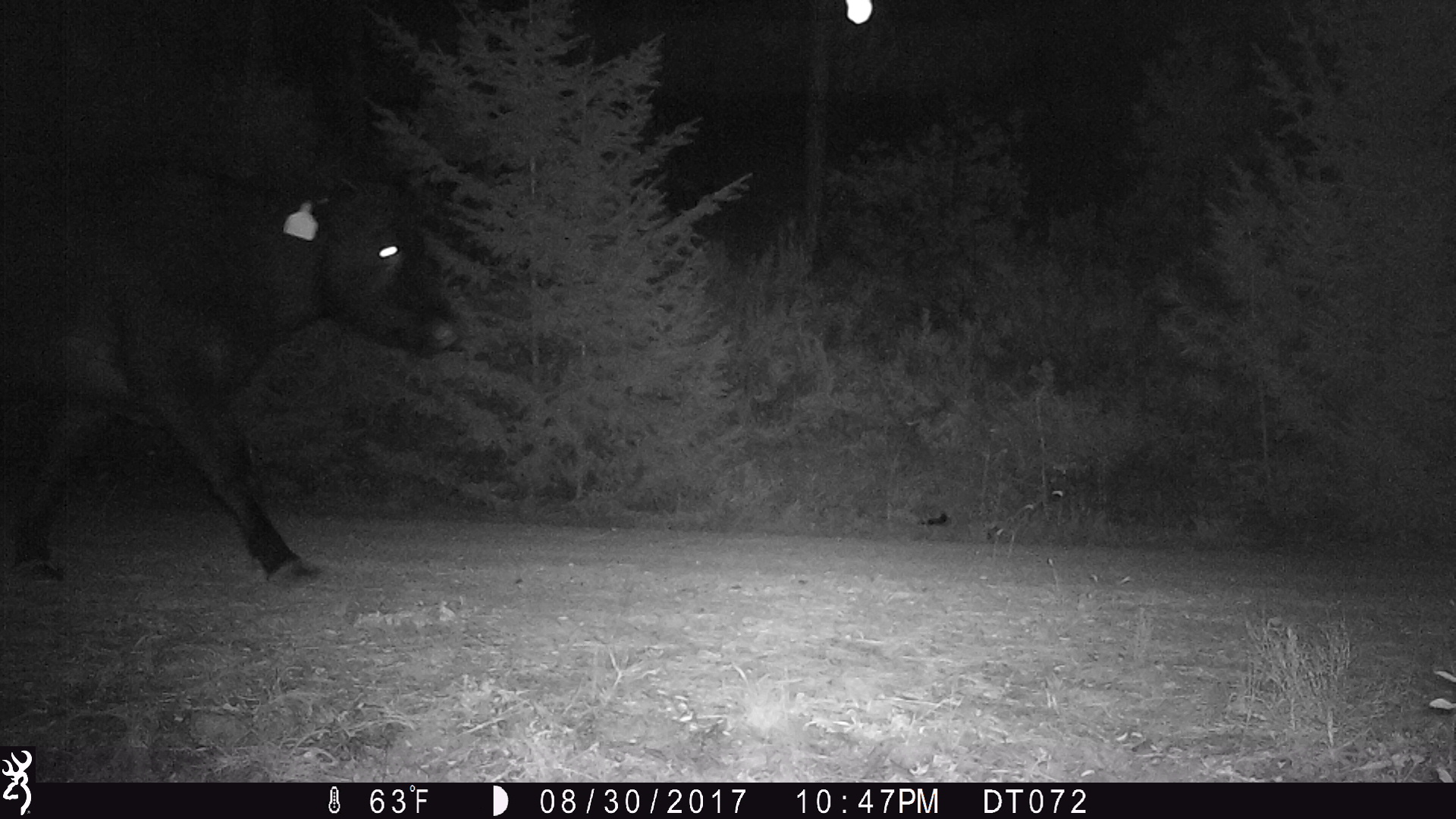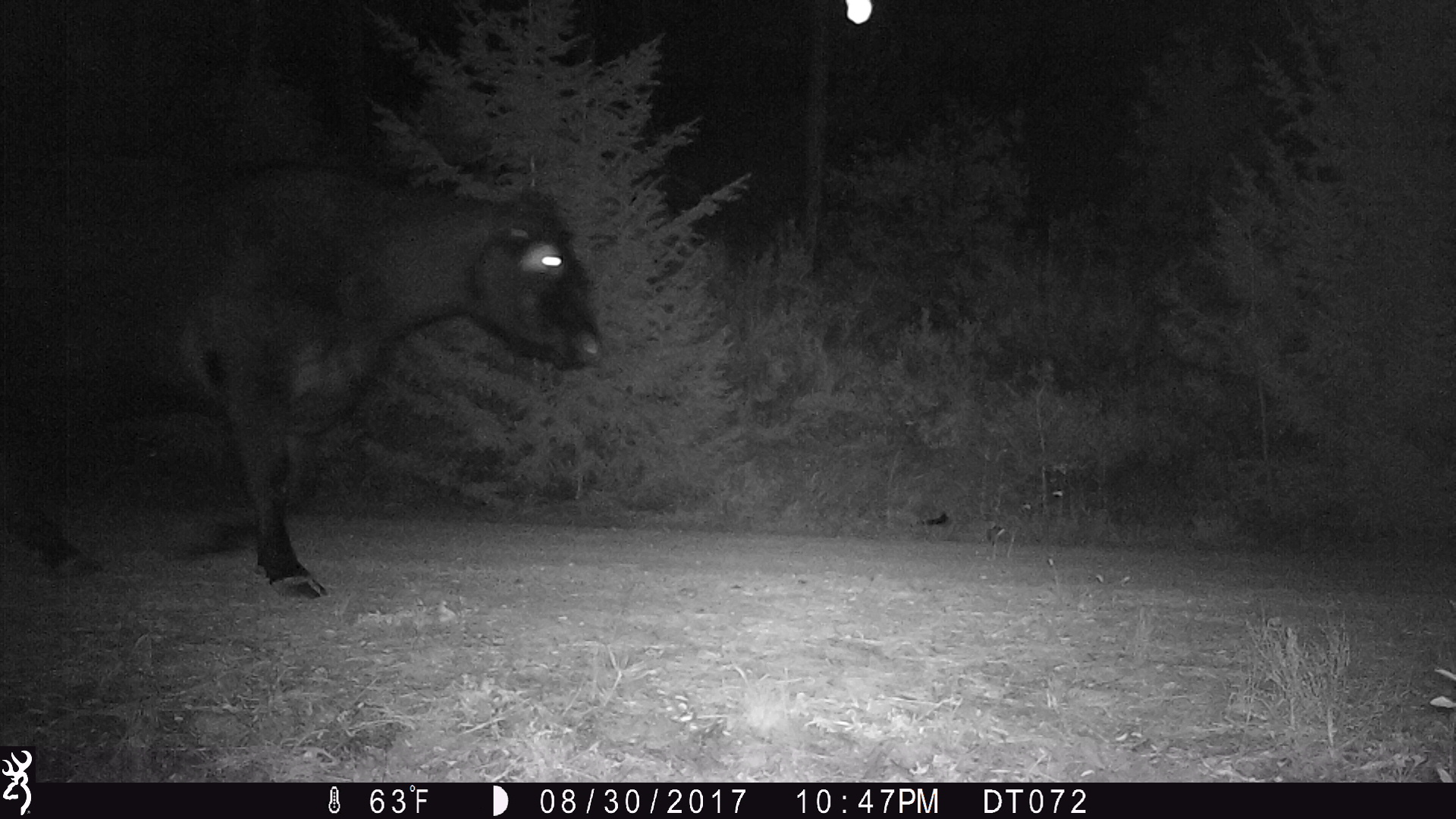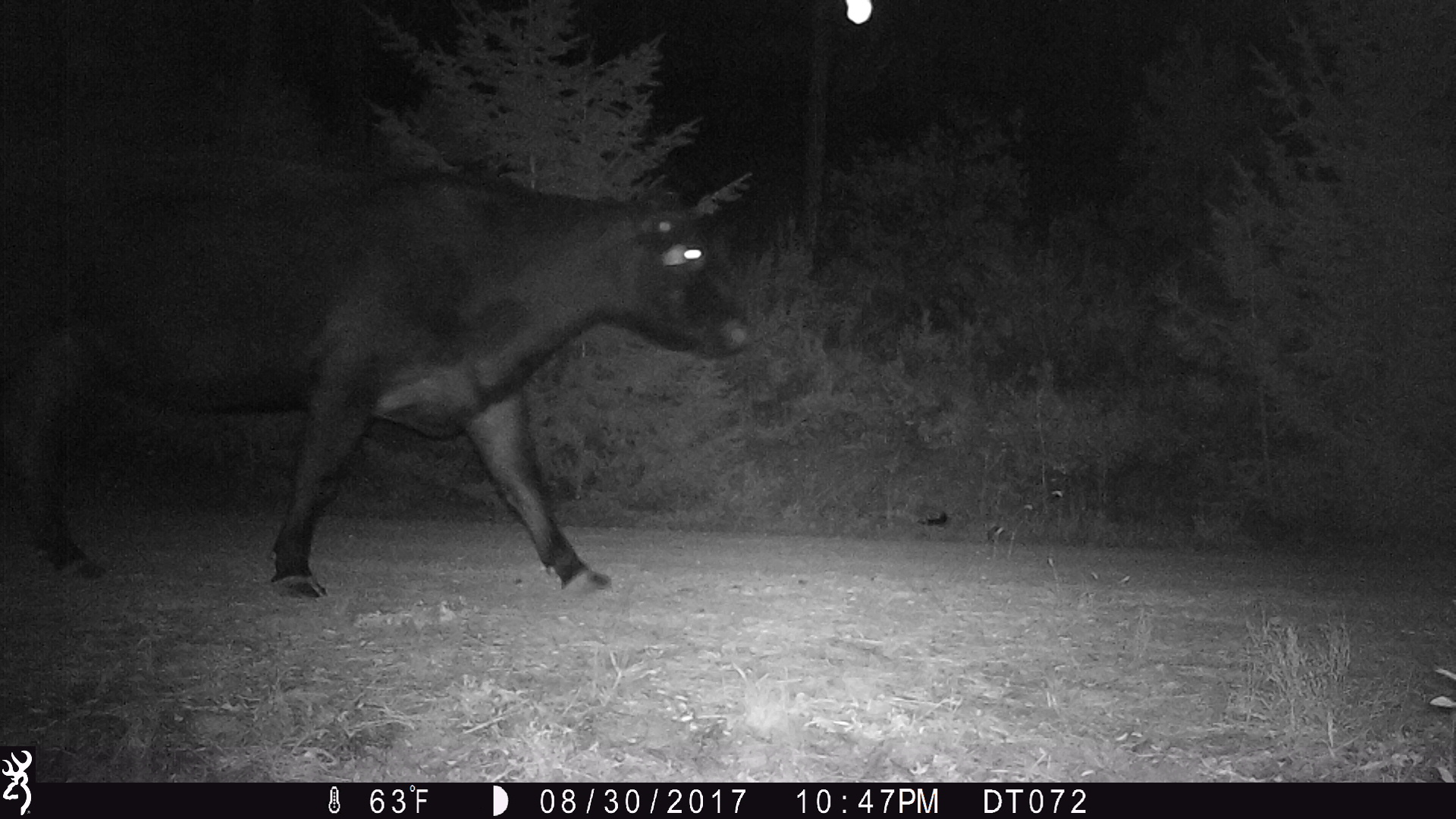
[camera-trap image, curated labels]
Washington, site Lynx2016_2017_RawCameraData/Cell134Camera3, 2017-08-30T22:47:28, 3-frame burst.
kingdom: Animalia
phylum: Chordata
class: Mammalia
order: Artiodactyla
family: Bovidae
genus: Bos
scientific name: Bos taurus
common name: domestic cattle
Domestic cattle (Bos taurus). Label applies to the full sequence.